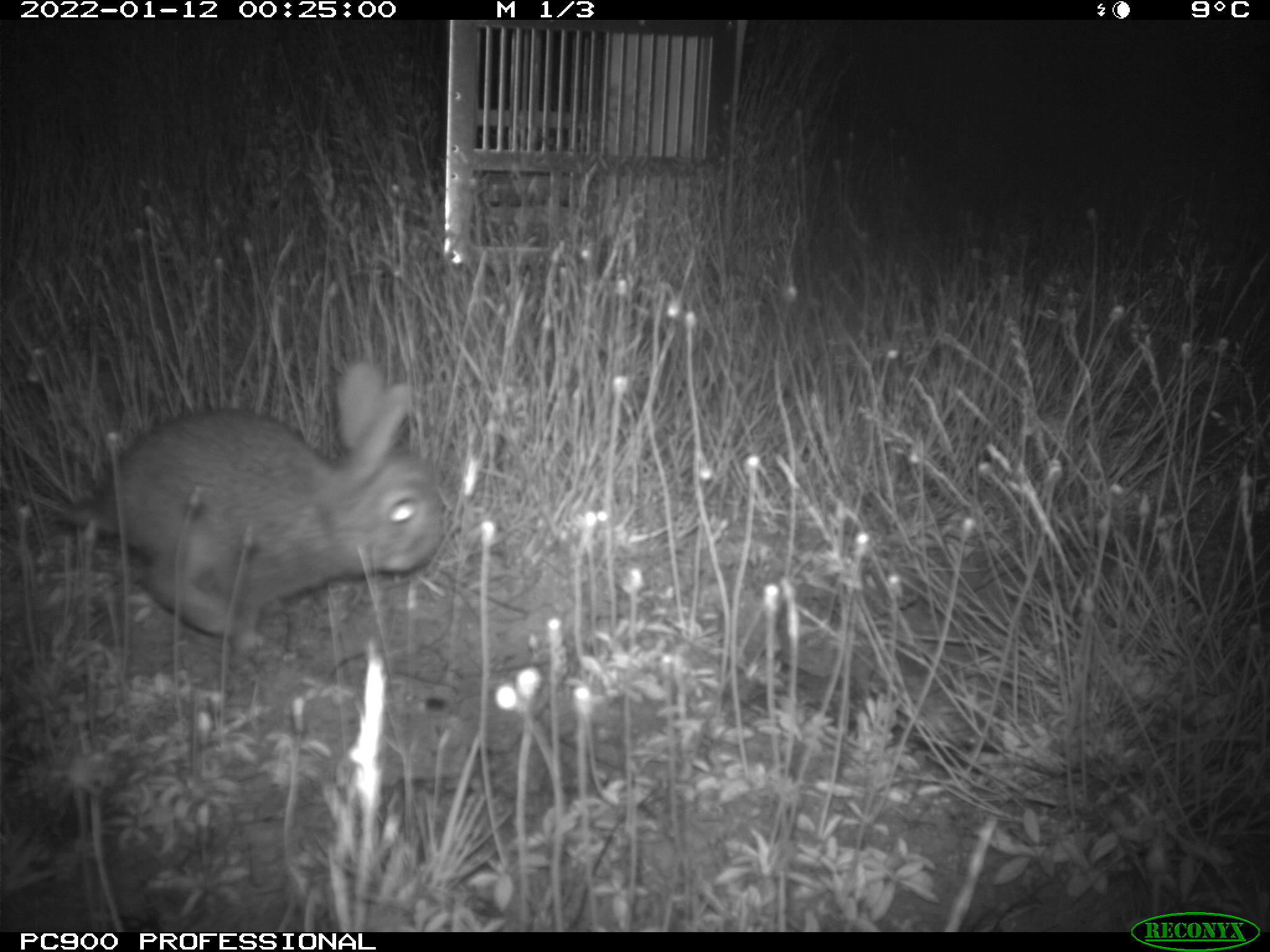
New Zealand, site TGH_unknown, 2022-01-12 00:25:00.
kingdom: Animalia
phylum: Chordata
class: Mammalia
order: Lagomorpha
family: Leporidae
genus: Oryctolagus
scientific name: Oryctolagus cuniculus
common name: european rabbit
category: rabbit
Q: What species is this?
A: Rabbit (european rabbit) (Oryctolagus cuniculus).